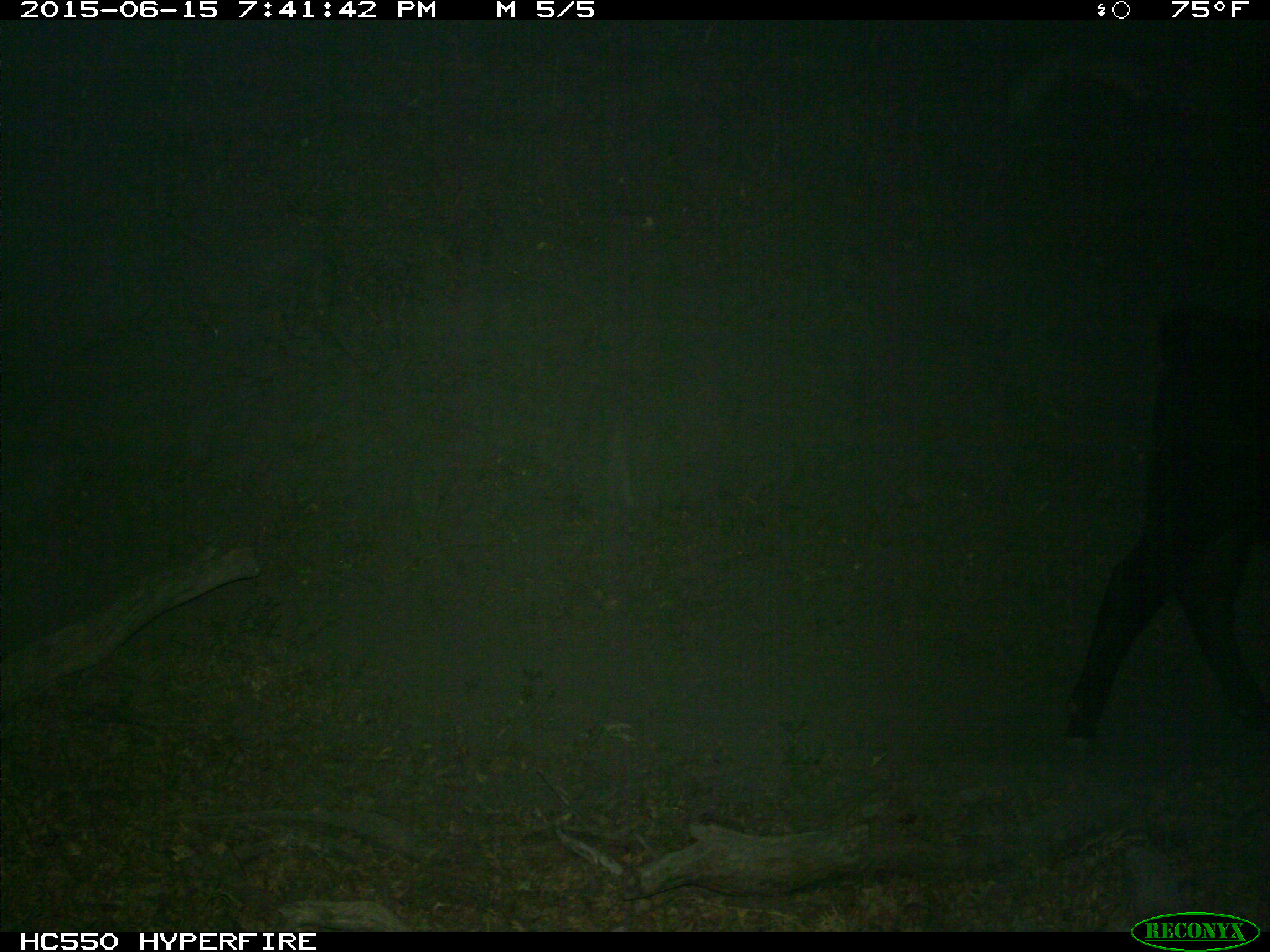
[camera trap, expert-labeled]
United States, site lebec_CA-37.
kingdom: Animalia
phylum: Chordata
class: Mammalia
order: Artiodactyla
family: Bovidae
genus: Bos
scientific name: Bos taurus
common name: domestic cow